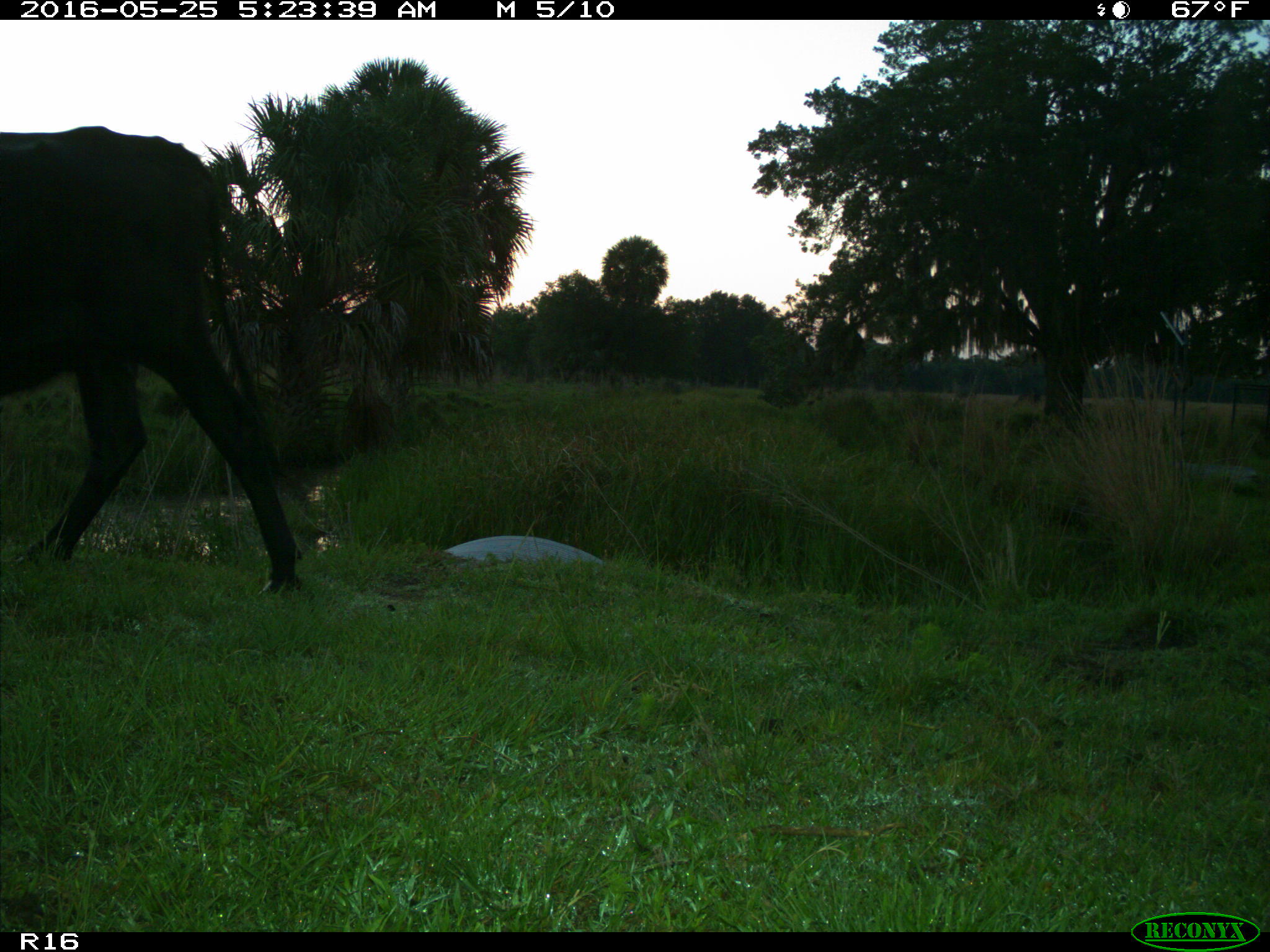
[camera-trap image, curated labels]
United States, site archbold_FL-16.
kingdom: Animalia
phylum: Chordata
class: Mammalia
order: Artiodactyla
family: Bovidae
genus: Bos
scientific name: Bos taurus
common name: domestic cow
Bos taurus (domestic cow).